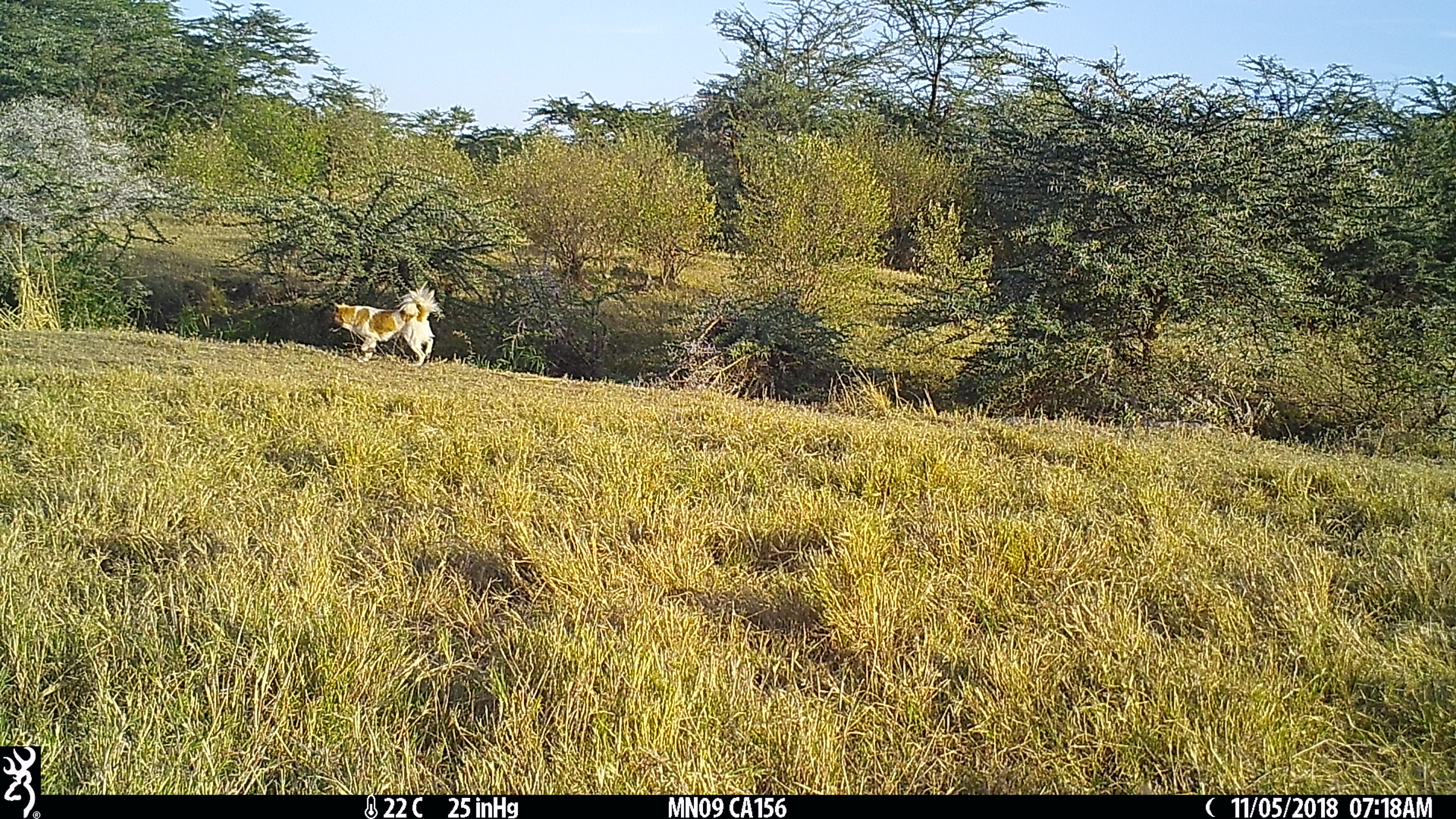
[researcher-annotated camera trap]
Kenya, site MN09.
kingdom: Animalia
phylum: Chordata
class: Mammalia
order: Carnivora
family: Canidae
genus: Canis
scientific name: Canis familiaris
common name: domestic dog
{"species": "domestic dog (Canis familiaris)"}